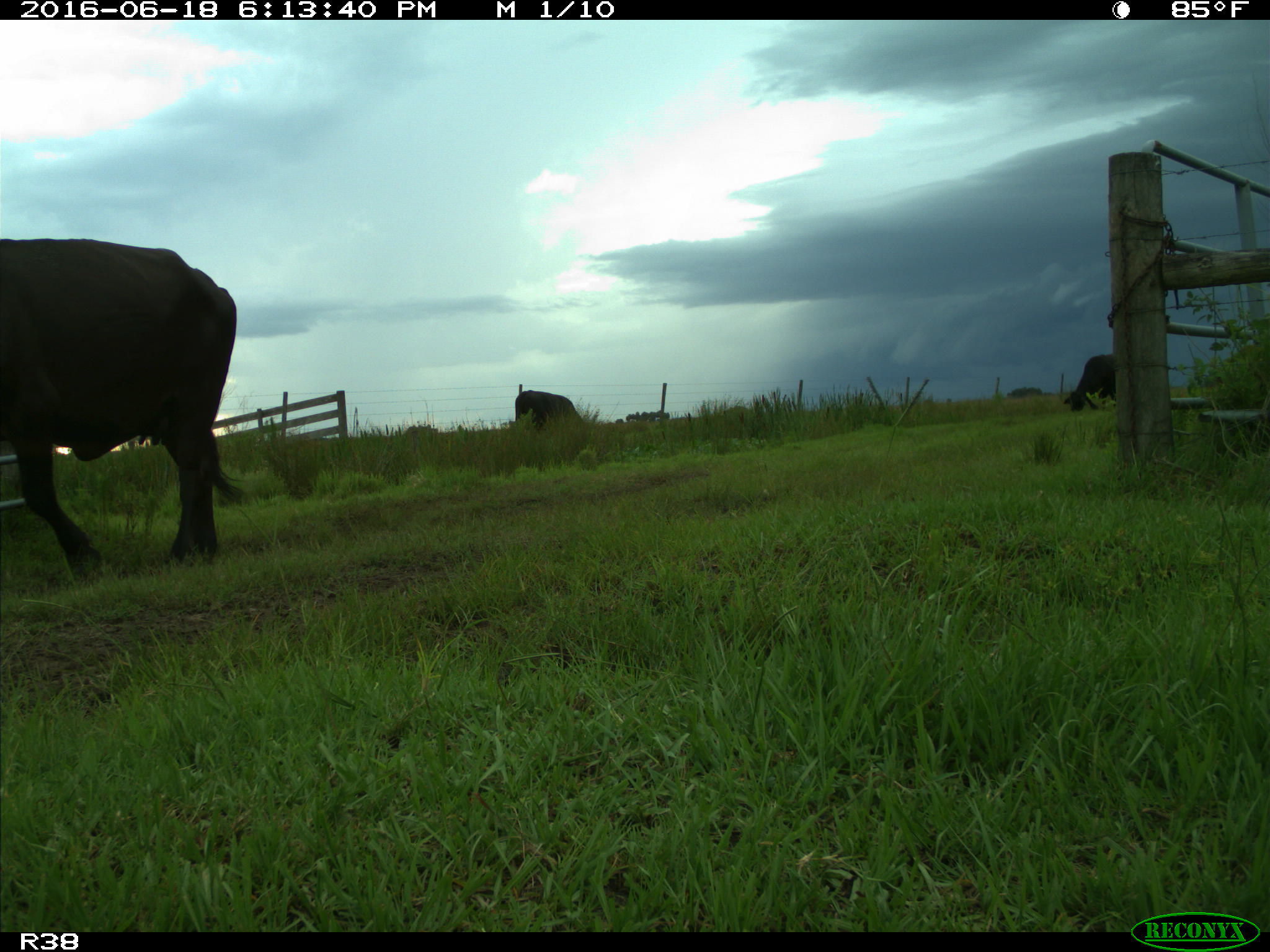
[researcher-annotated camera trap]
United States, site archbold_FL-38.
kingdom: Animalia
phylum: Chordata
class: Mammalia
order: Artiodactyla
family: Bovidae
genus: Bos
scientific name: Bos taurus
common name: domestic cow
Bos taurus (domestic cow).